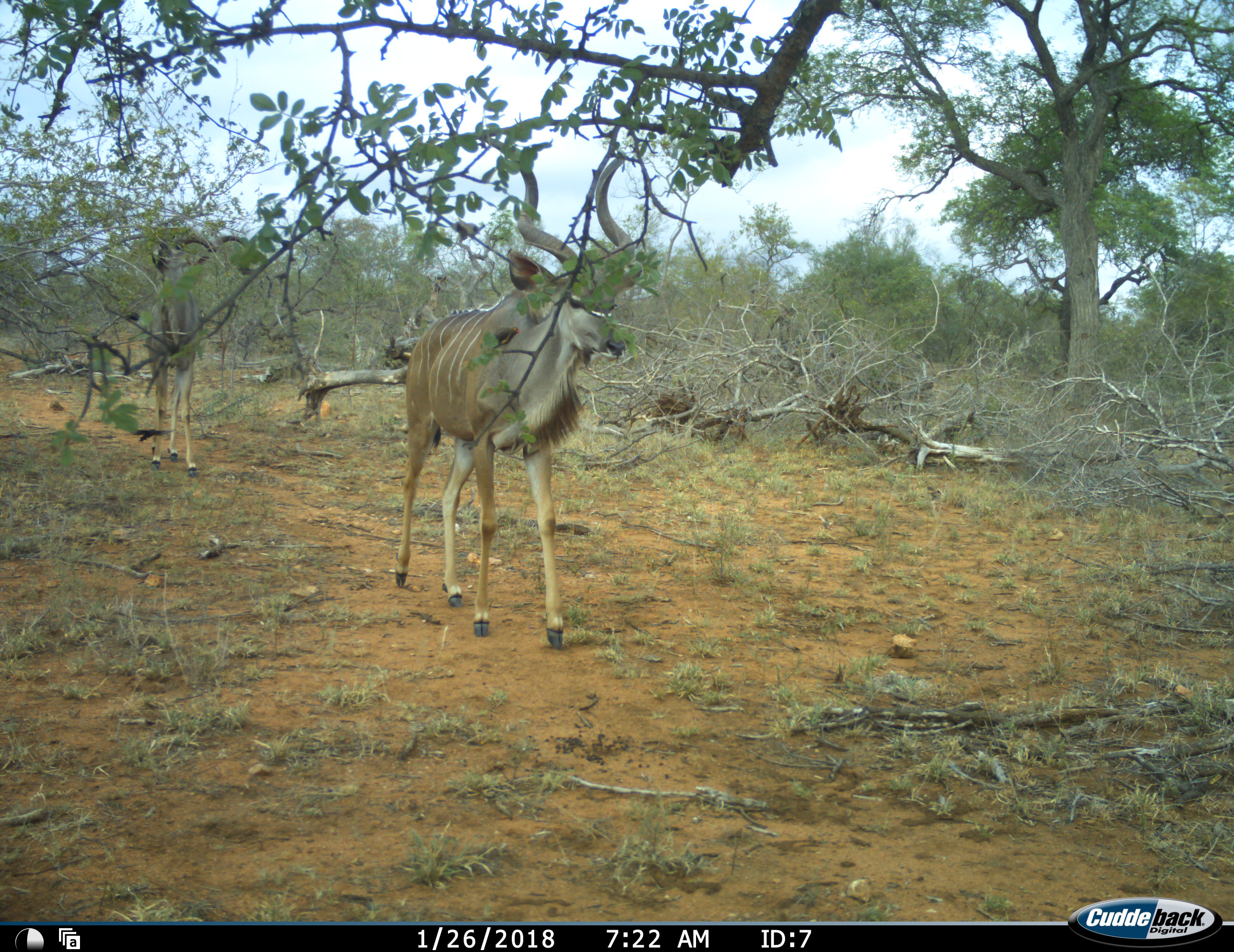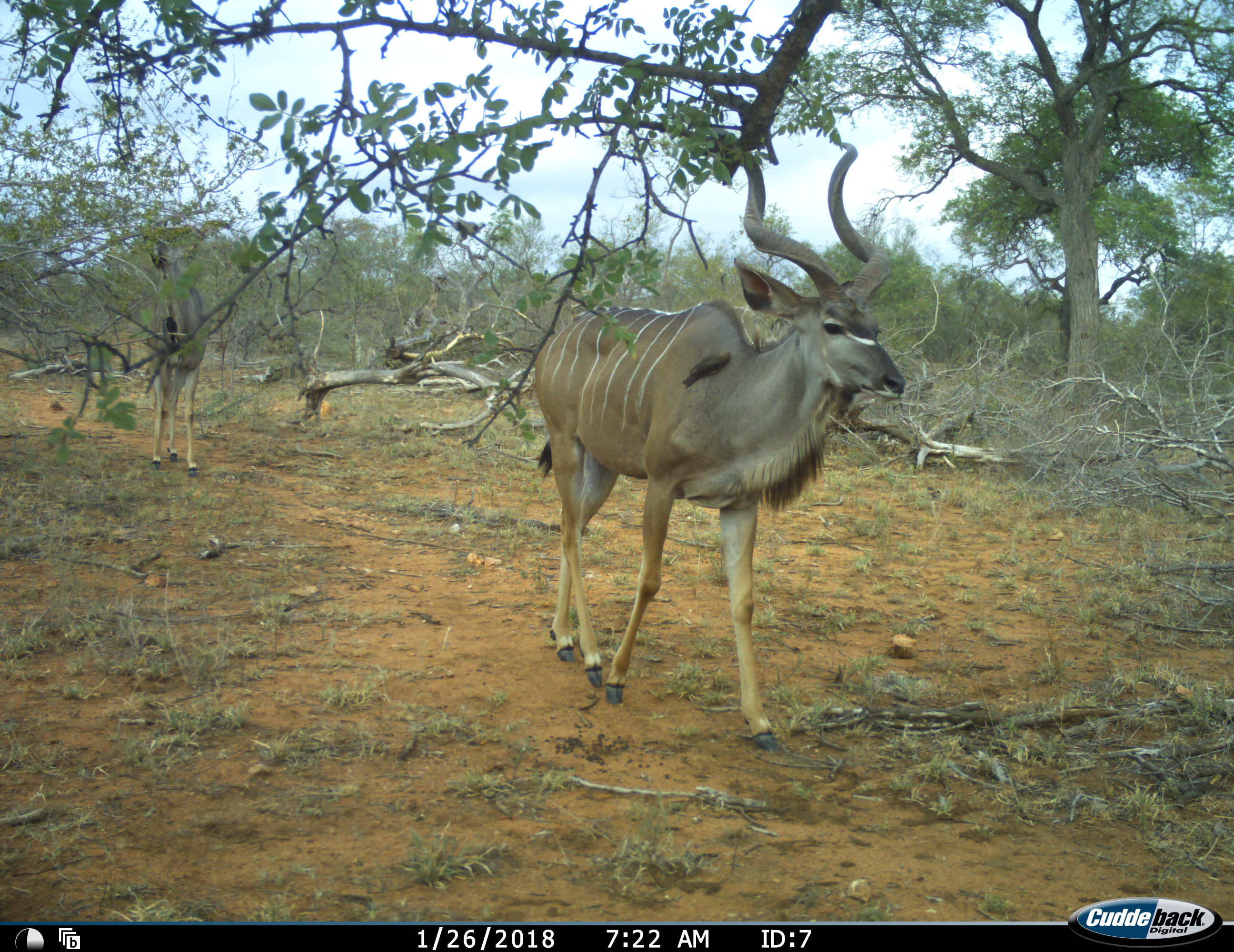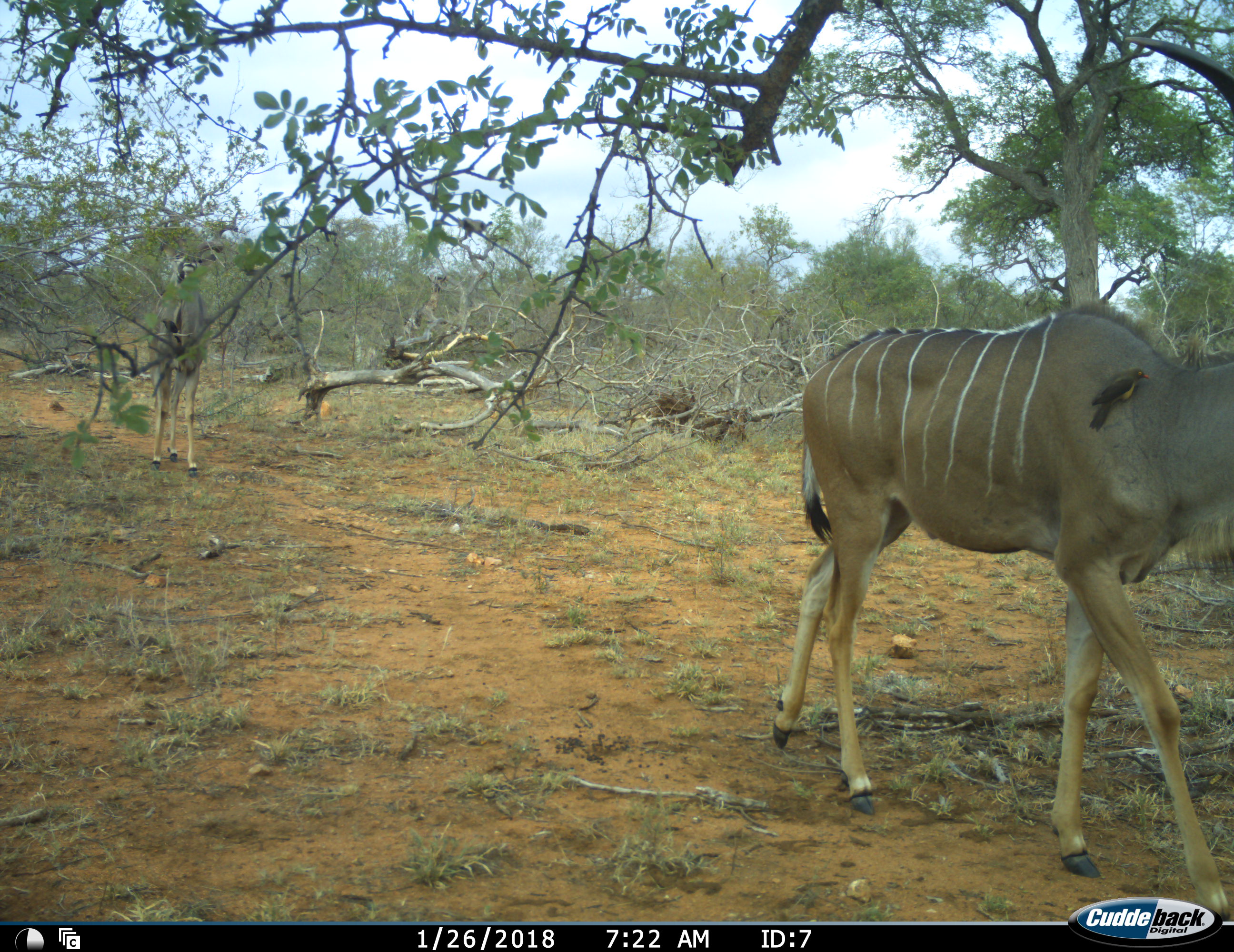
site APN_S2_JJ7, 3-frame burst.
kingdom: Animalia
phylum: Chordata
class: Mammalia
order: Artiodactyla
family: Bovidae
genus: Tragelaphus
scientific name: Tragelaphus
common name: kudu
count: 2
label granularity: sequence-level